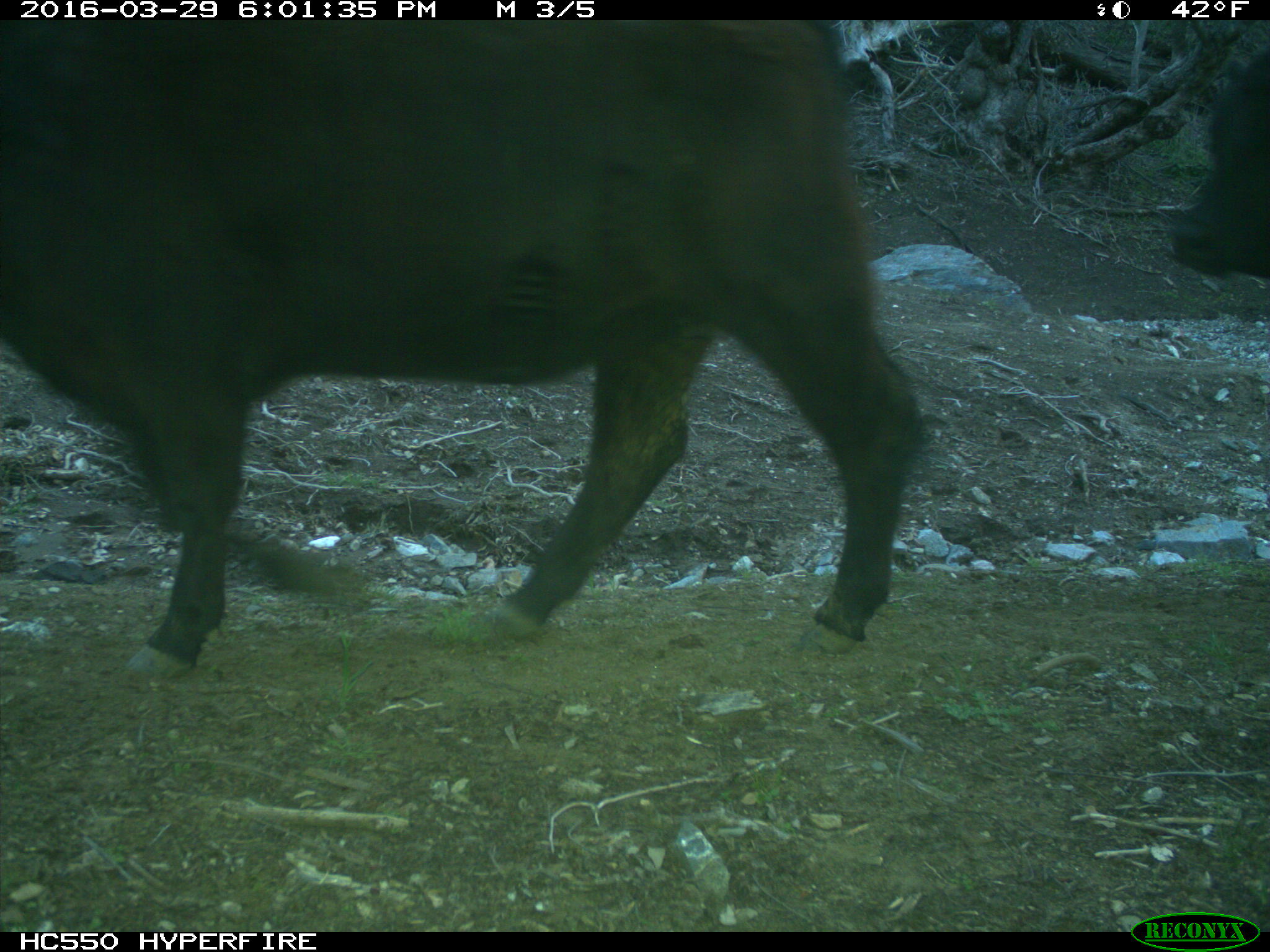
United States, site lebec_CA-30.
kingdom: Animalia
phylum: Chordata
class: Mammalia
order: Artiodactyla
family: Bovidae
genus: Bos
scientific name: Bos taurus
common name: domestic cow